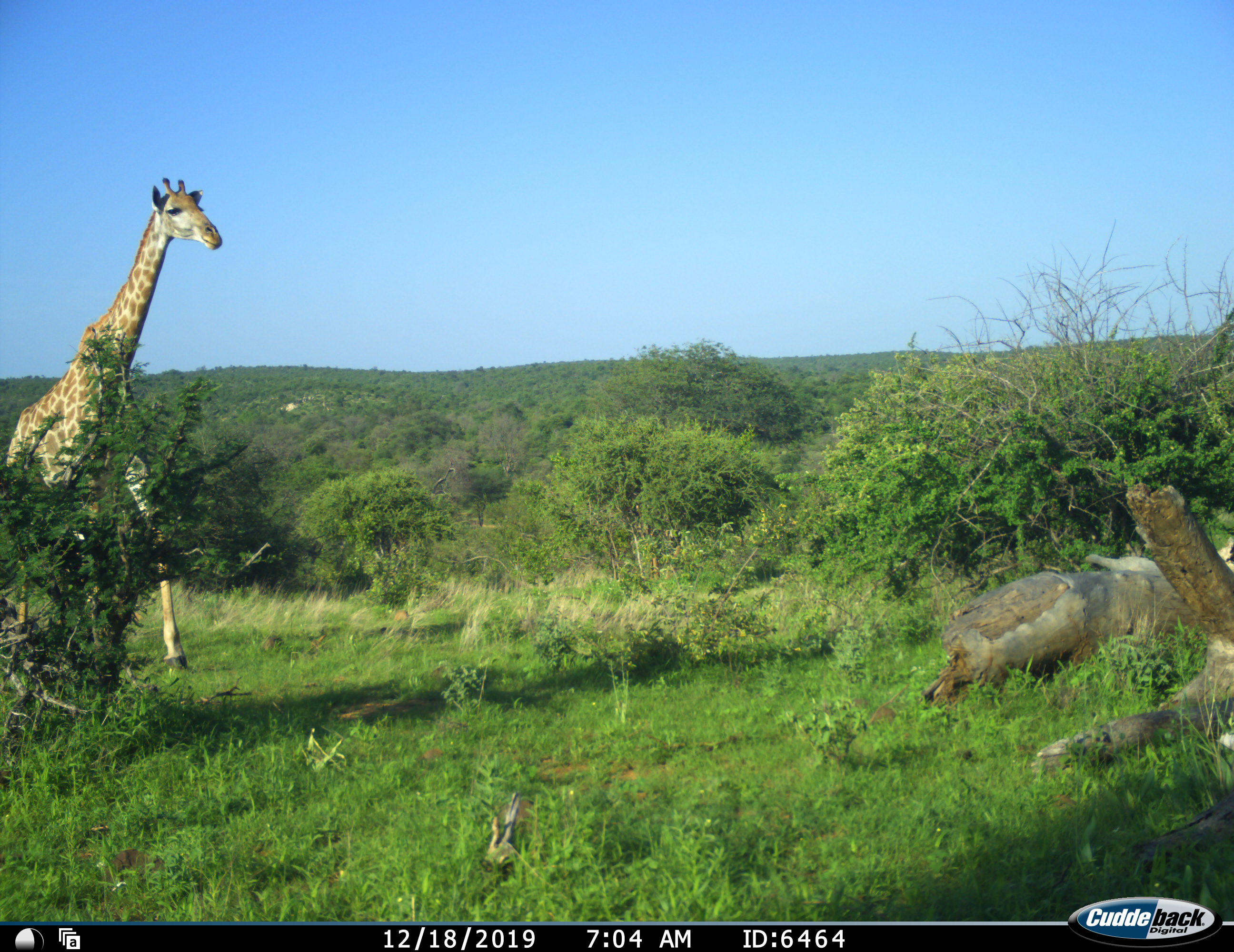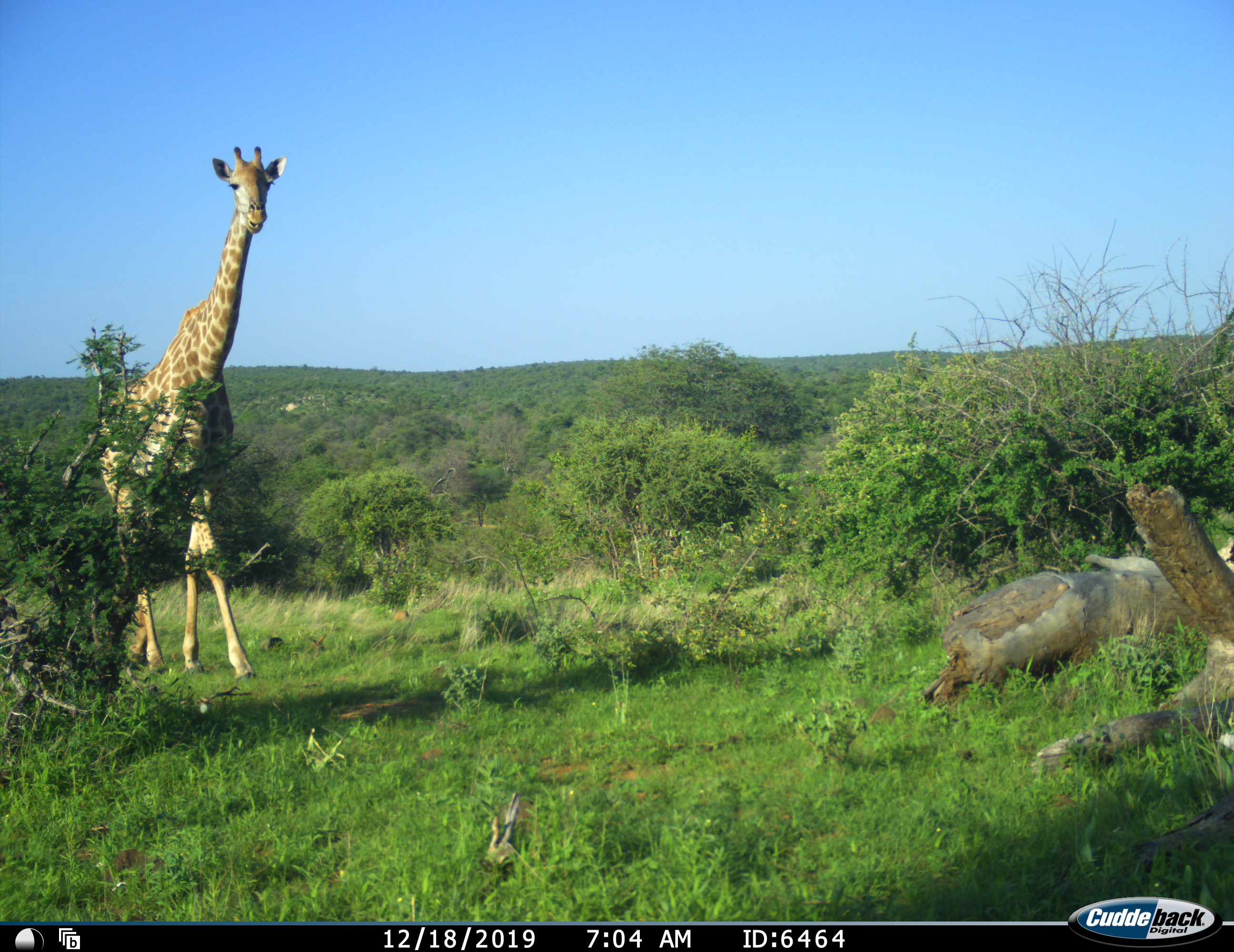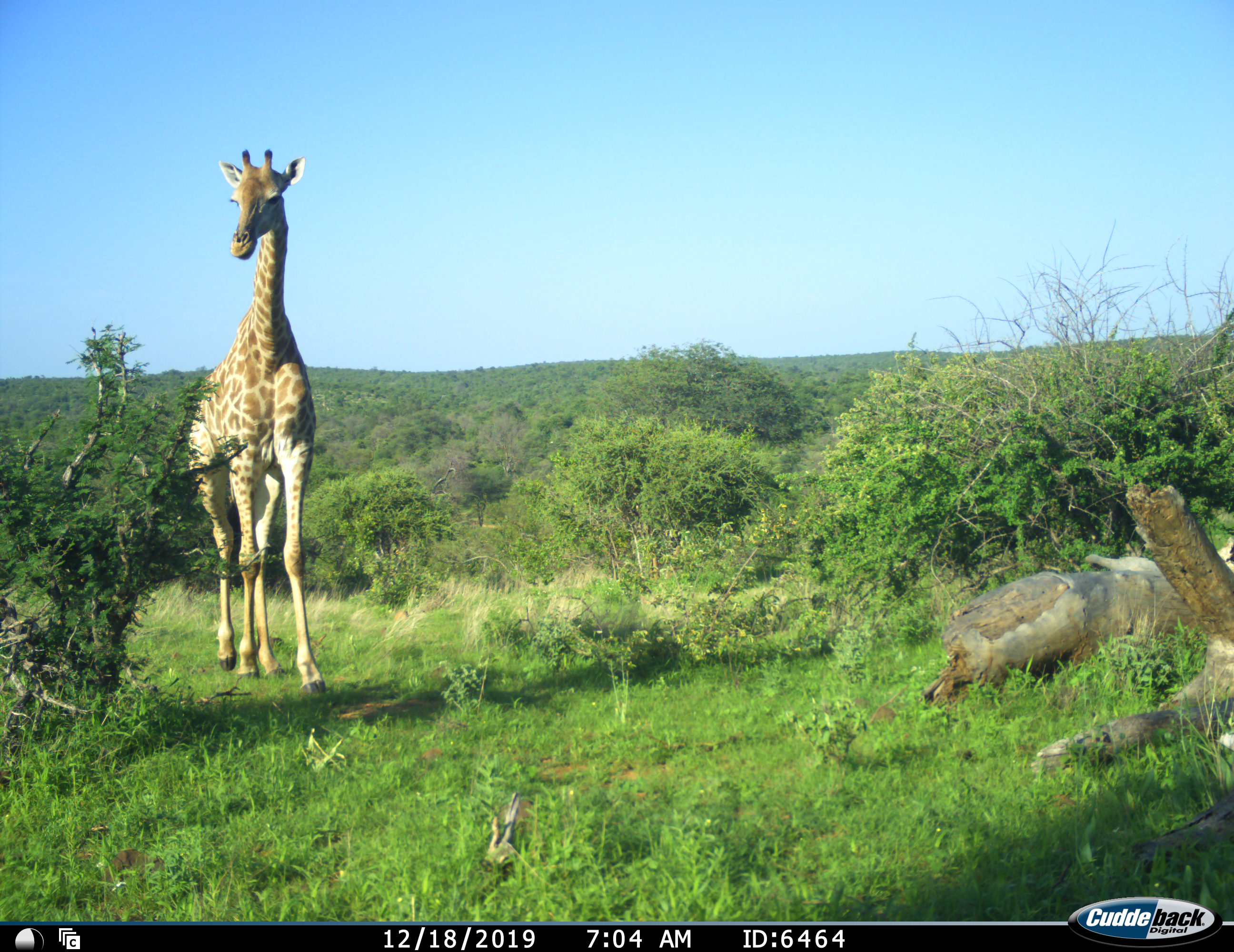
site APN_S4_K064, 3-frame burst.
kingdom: Animalia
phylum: Chordata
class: Mammalia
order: Artiodactyla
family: Giraffidae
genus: Giraffa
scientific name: Giraffa camelopardalis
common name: giraffe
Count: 1.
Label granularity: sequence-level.